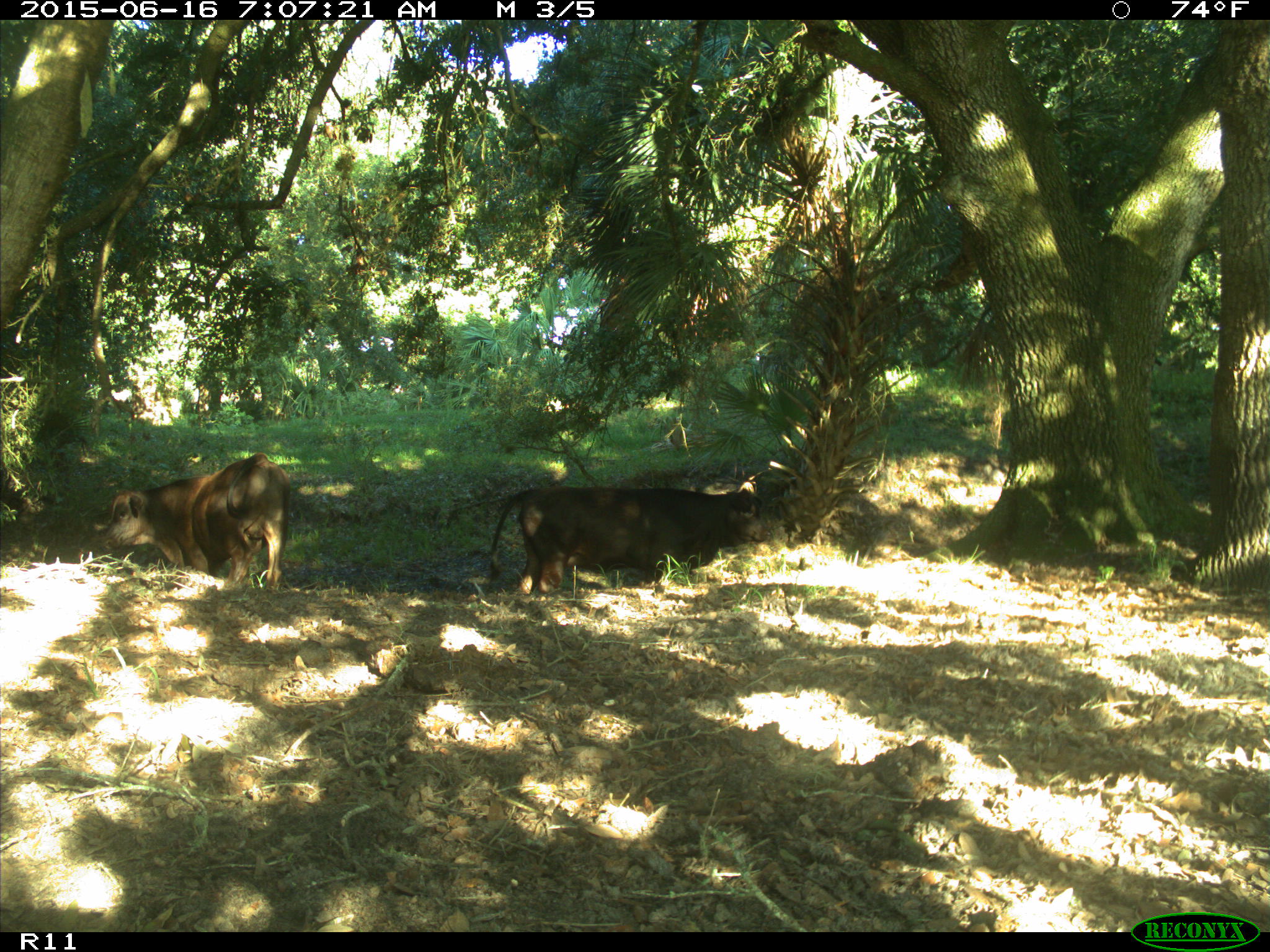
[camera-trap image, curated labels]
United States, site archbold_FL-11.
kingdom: Animalia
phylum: Chordata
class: Mammalia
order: Artiodactyla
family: Bovidae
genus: Bos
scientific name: Bos taurus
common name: domestic cow